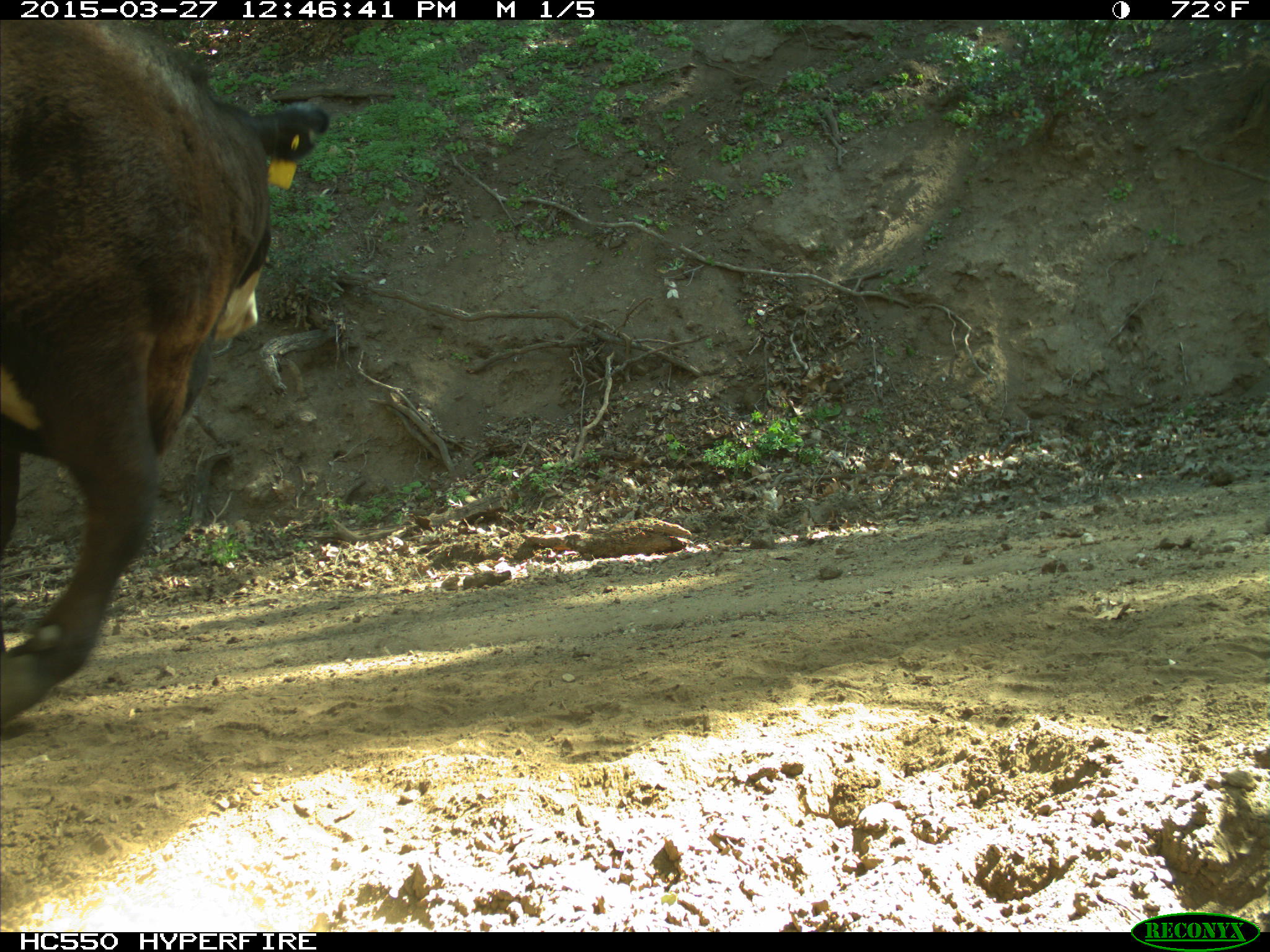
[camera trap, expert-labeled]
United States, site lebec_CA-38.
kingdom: Animalia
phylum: Chordata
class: Mammalia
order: Artiodactyla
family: Bovidae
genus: Bos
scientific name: Bos taurus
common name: domestic cow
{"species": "Bos taurus (domestic cow)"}